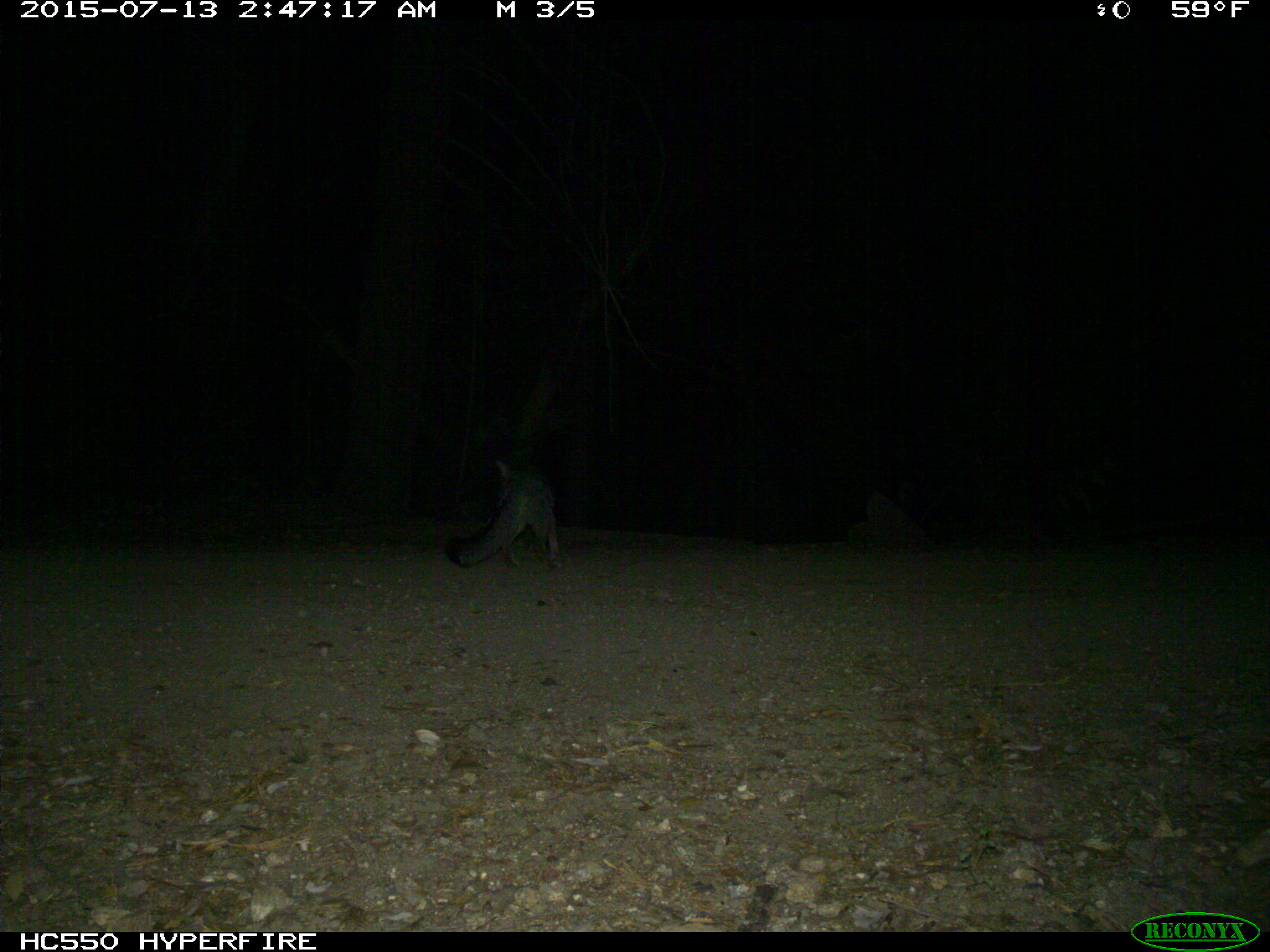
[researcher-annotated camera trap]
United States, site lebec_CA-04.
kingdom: Animalia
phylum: Chordata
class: Mammalia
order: Carnivora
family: Canidae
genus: Urocyon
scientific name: Urocyon cinereoargenteus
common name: gray fox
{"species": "Urocyon cinereoargenteus (gray fox)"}